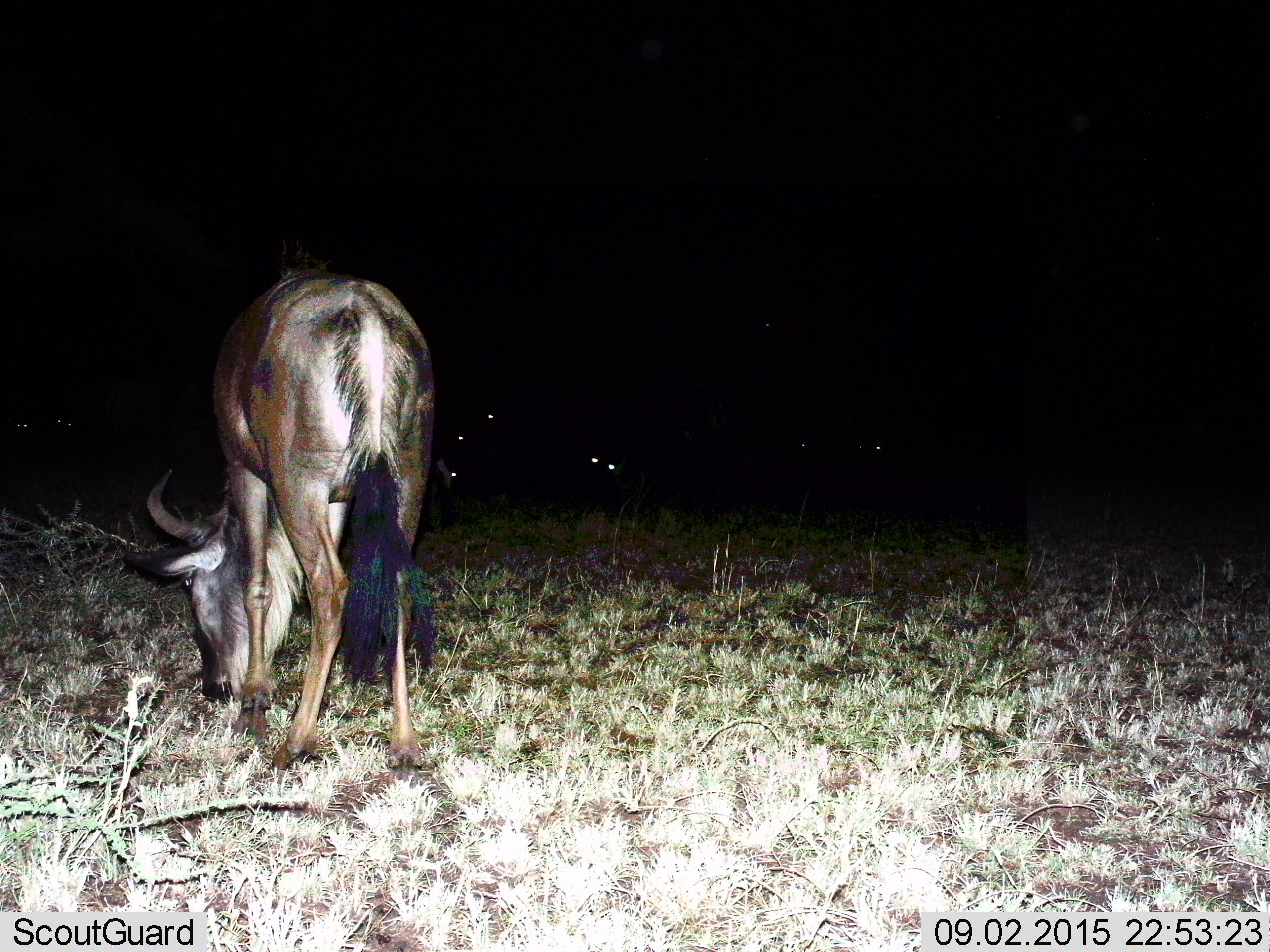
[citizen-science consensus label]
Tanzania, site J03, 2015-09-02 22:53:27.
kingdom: Animalia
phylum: Chordata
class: Mammalia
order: Artiodactyla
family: Bovidae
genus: Connochaetes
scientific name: Connochaetes taurinus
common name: blue wildebeest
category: wildebeest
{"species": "wildebeest (blue wildebeest) (Connochaetes taurinus)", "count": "1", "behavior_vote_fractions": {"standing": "40%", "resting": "10%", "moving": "0%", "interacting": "0%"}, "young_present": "0%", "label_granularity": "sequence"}